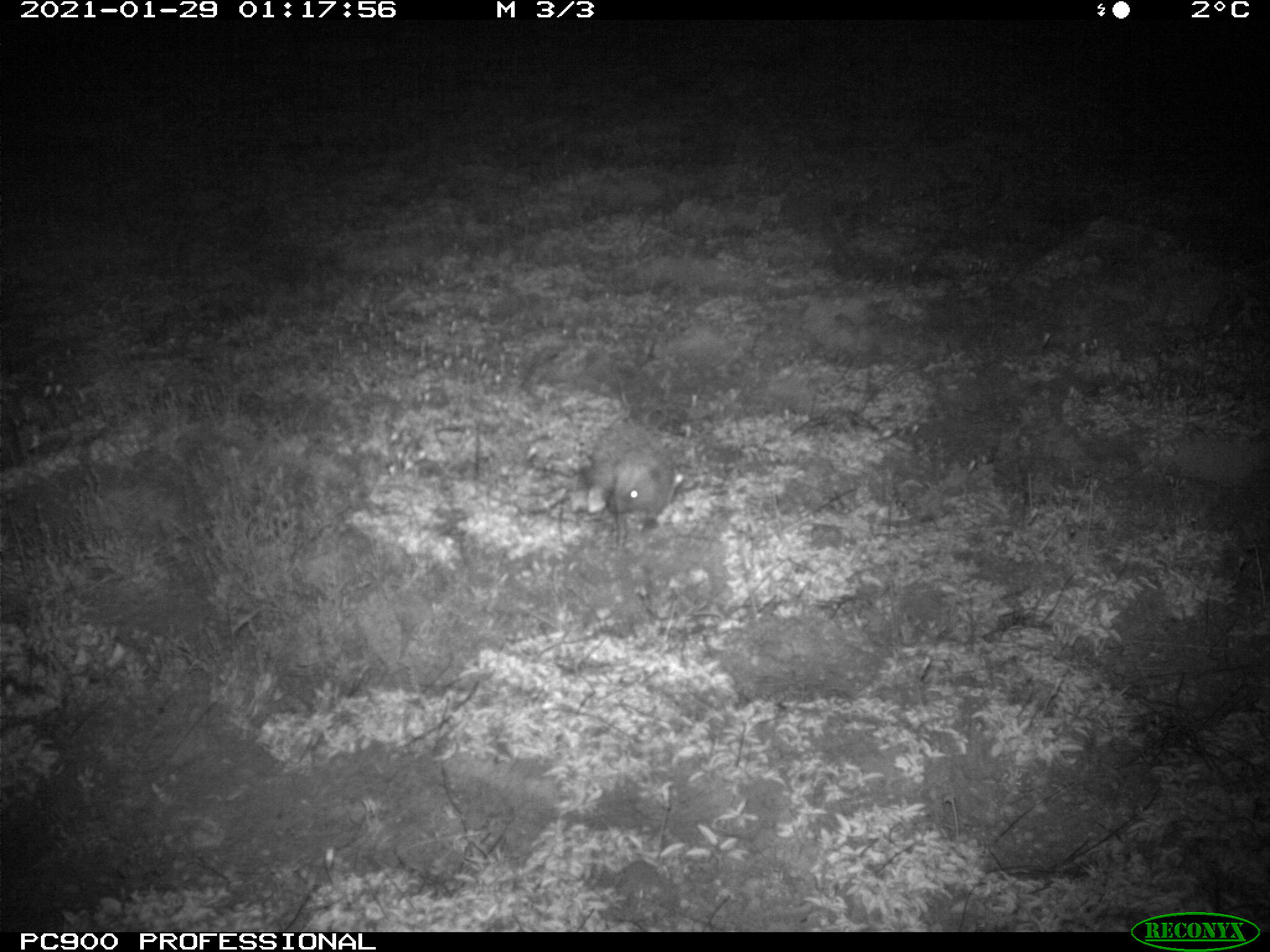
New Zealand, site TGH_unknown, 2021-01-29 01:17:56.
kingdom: Animalia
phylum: Chordata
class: Mammalia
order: Eulipotyphla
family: Erinaceidae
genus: Erinaceus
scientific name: Erinaceus europaeus europaeus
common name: european hedgehog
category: hedgehog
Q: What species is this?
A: Hedgehog (european hedgehog) (Erinaceus europaeus europaeus).